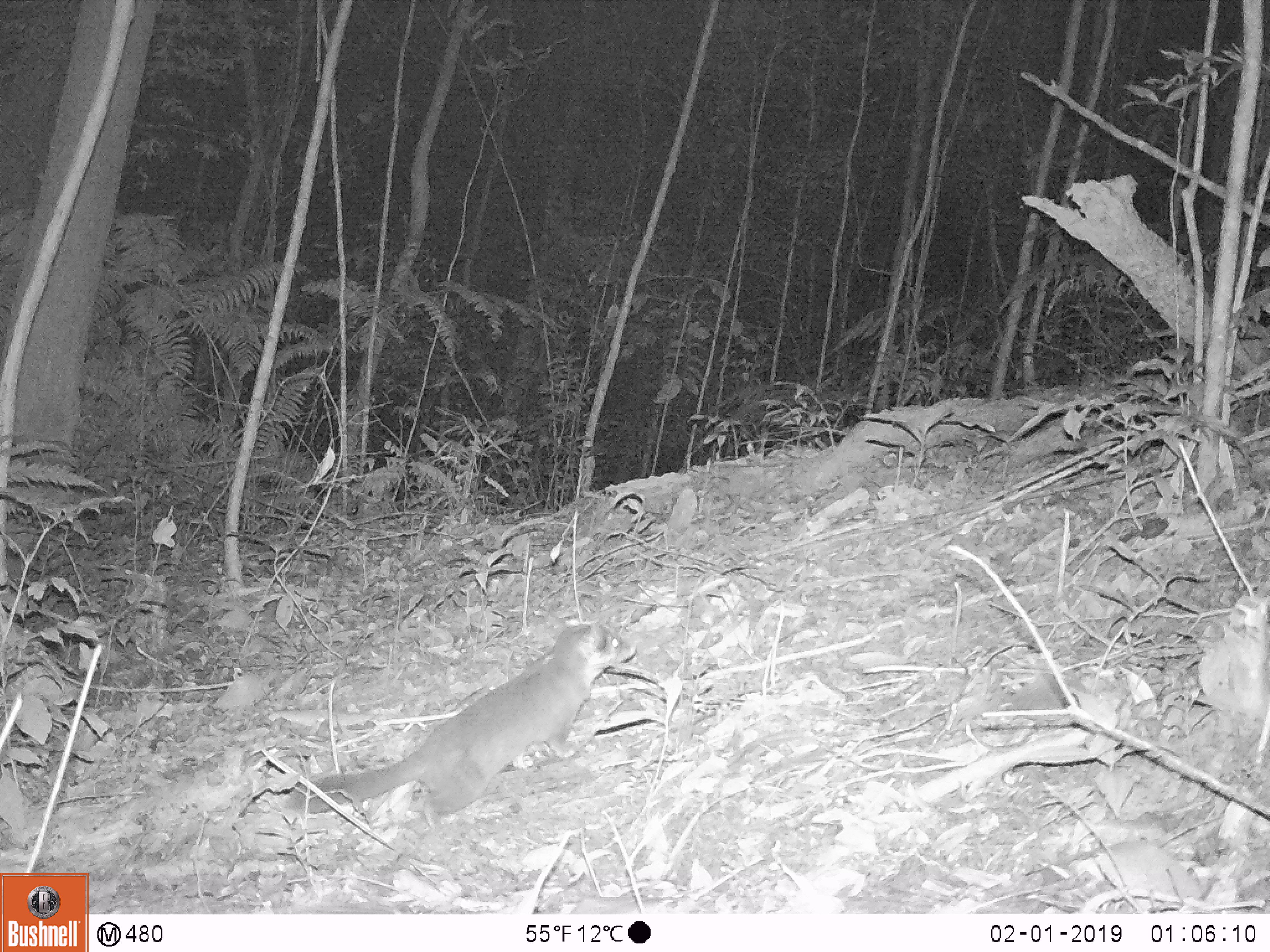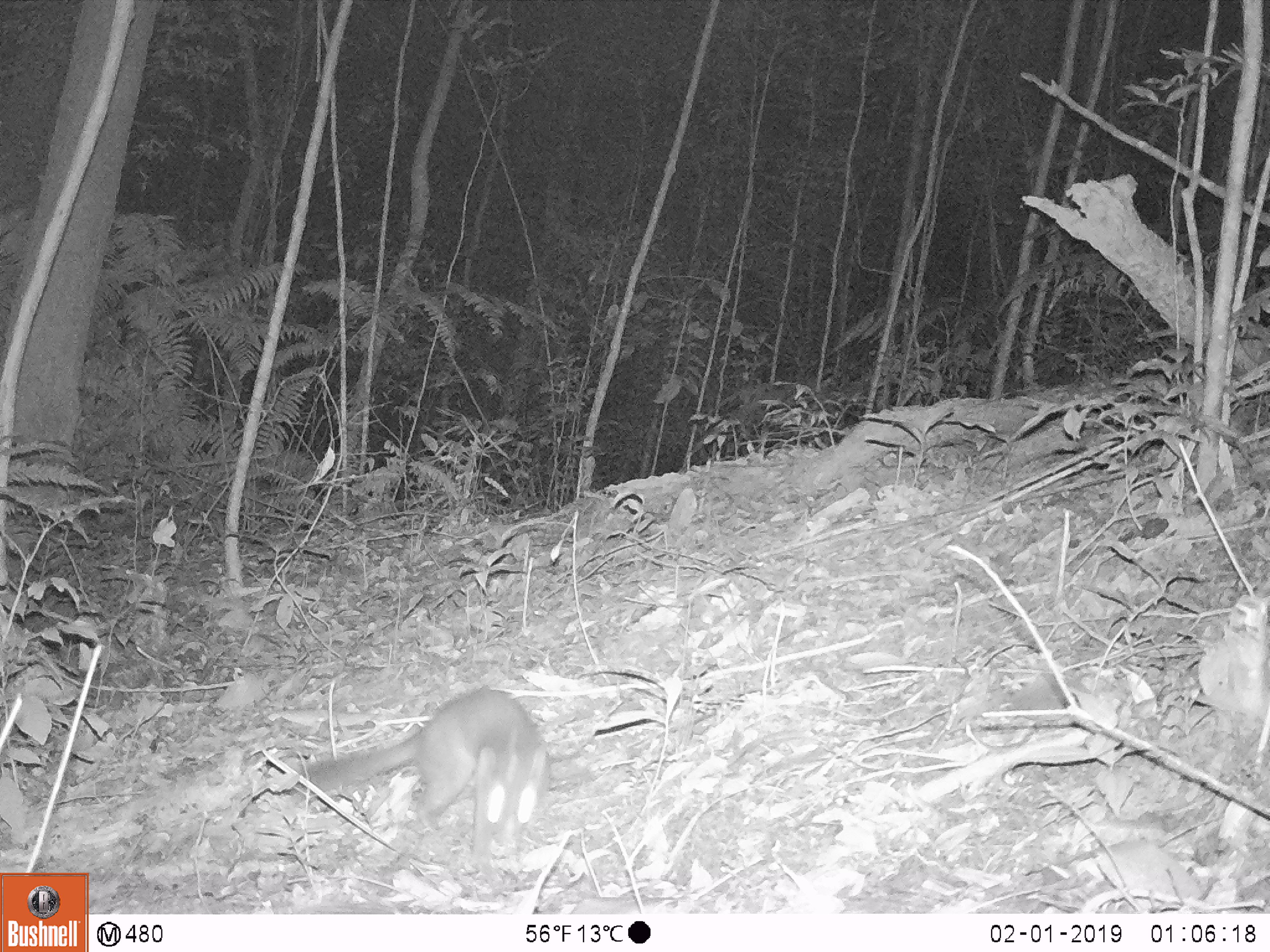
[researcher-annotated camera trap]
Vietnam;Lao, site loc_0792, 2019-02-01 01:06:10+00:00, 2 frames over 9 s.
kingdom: Animalia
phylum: Chordata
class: Mammalia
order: Carnivora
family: Mustelidae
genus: Melogale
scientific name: Melogale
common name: ferret badger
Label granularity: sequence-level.